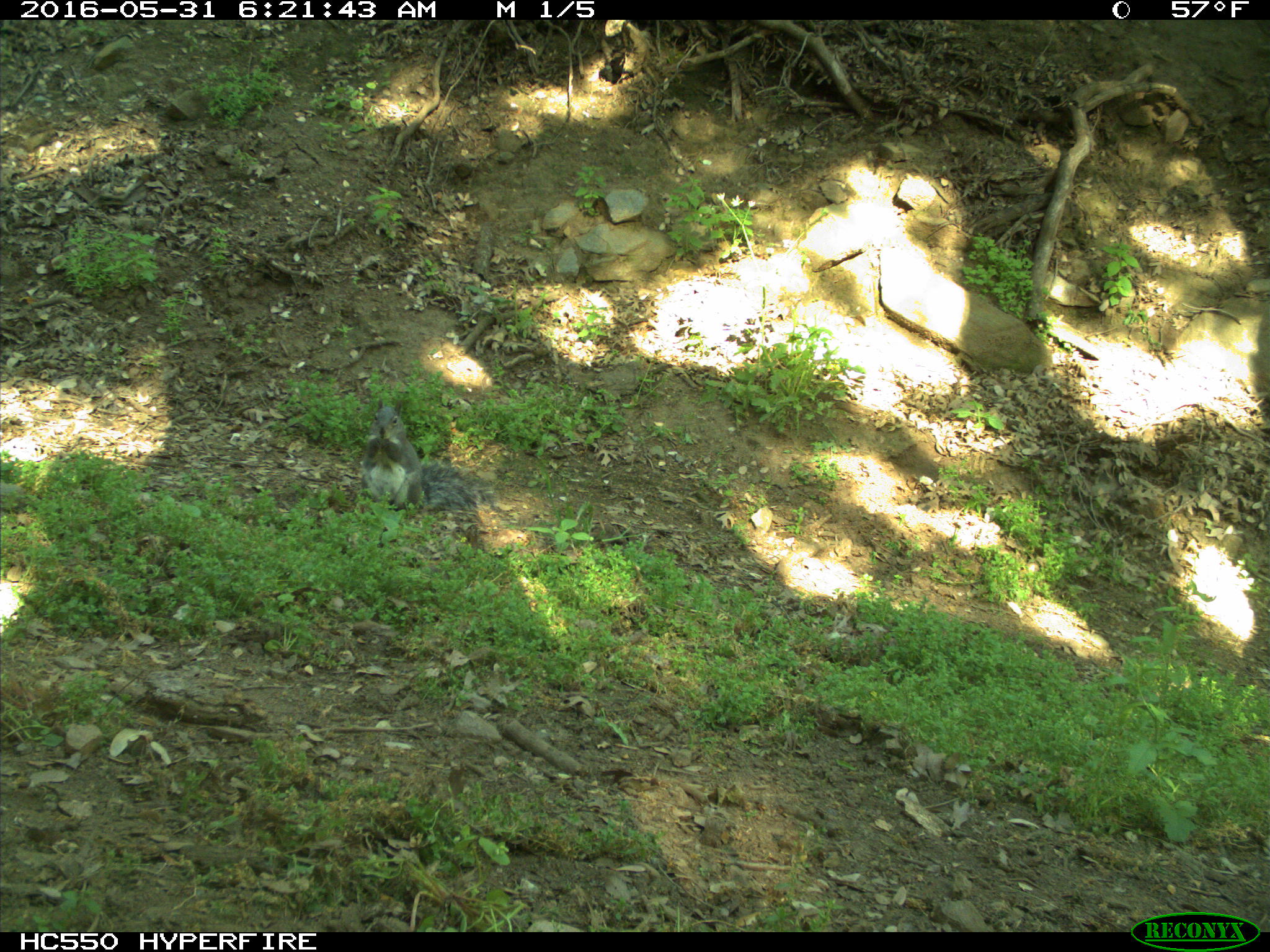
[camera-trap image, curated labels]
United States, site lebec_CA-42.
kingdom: Animalia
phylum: Chordata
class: Mammalia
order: Rodentia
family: Sciuridae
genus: Sciurus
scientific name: Sciurus carolinensis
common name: eastern gray squirrel